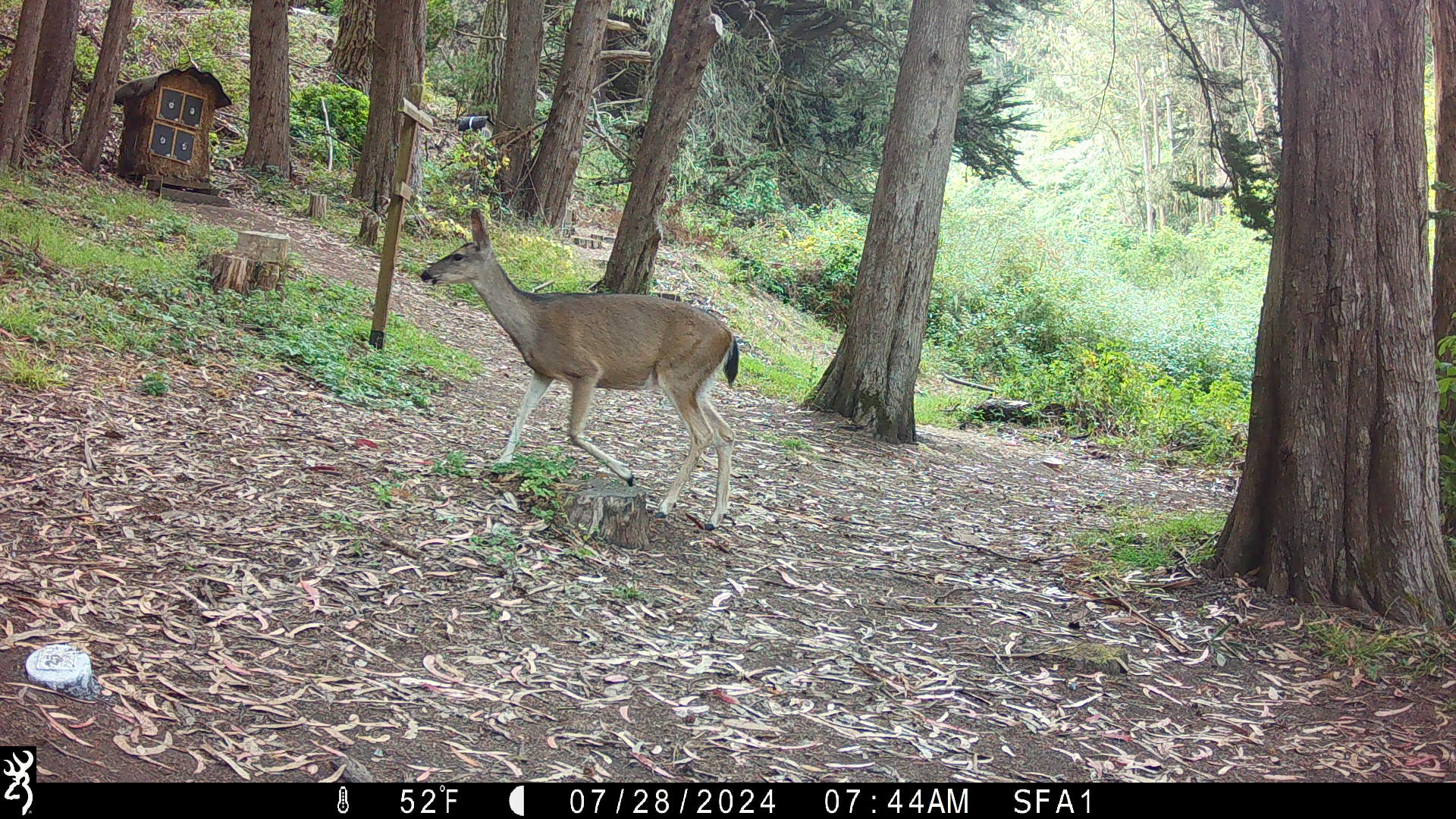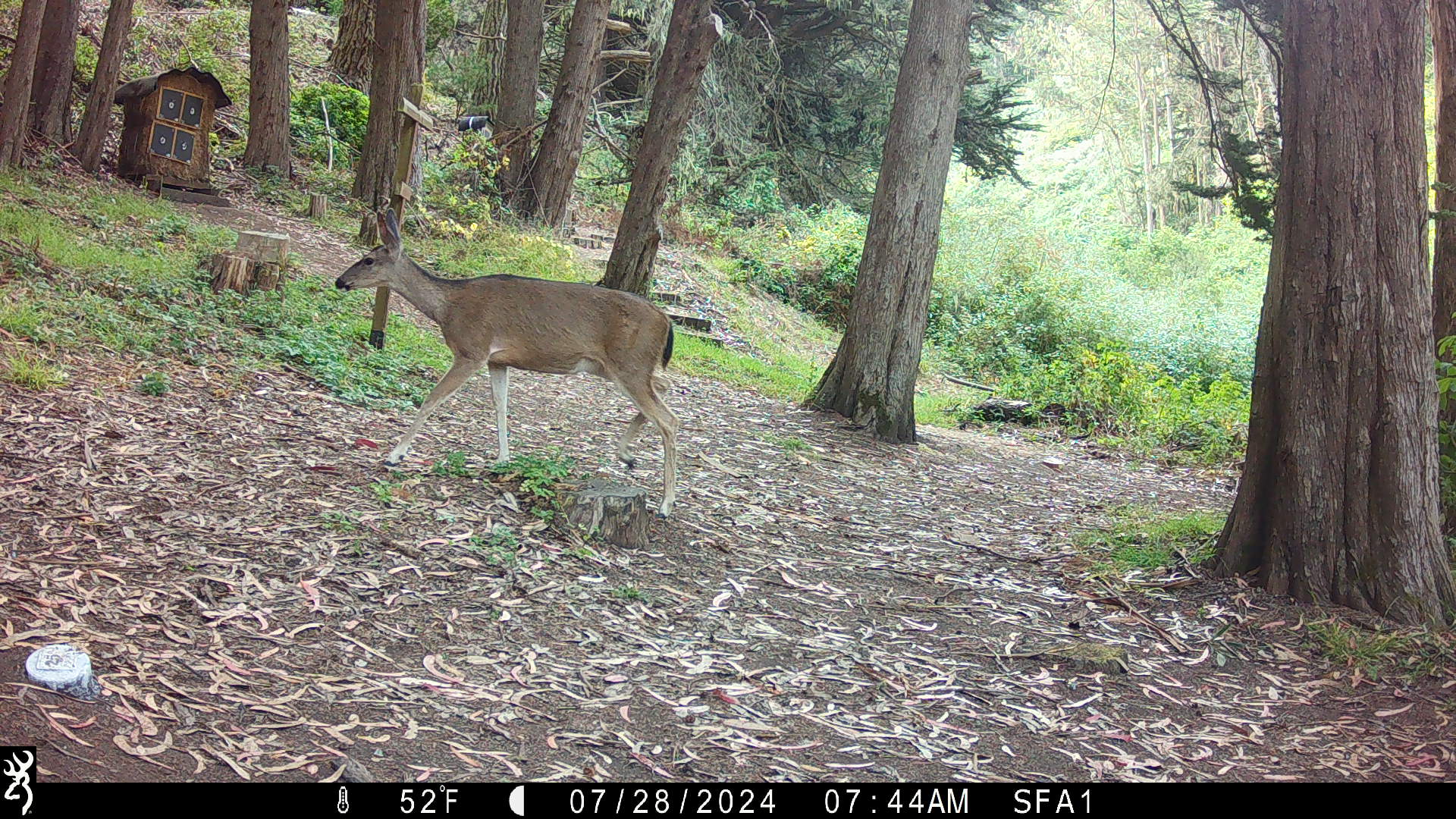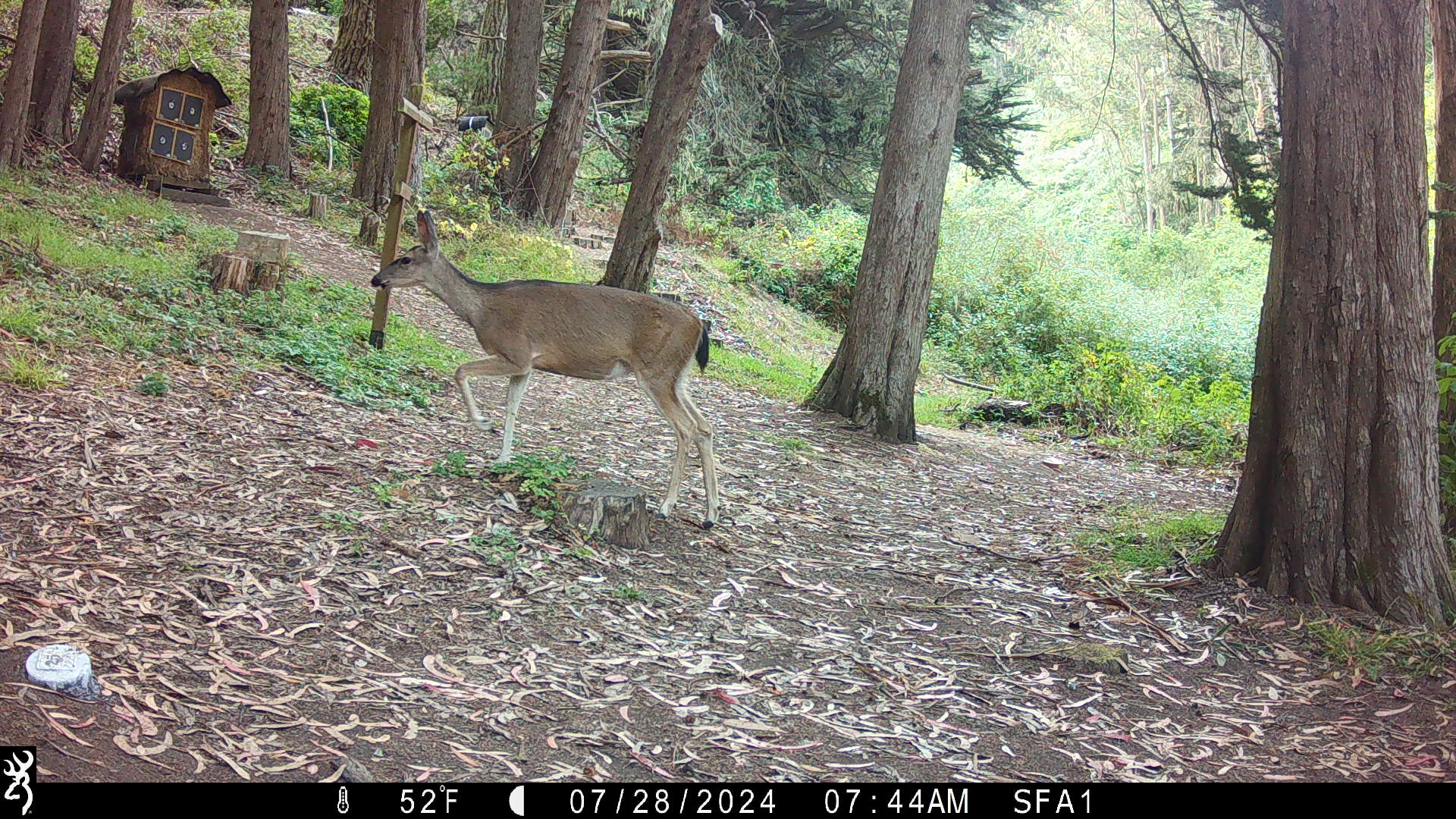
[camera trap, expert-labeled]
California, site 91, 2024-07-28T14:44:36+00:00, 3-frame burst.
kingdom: Animalia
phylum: Chordata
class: Mammalia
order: Artiodactyla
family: Cervidae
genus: Odocoileus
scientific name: Odocoileus hemionus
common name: mule deer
Mule deer (Odocoileus hemionus).